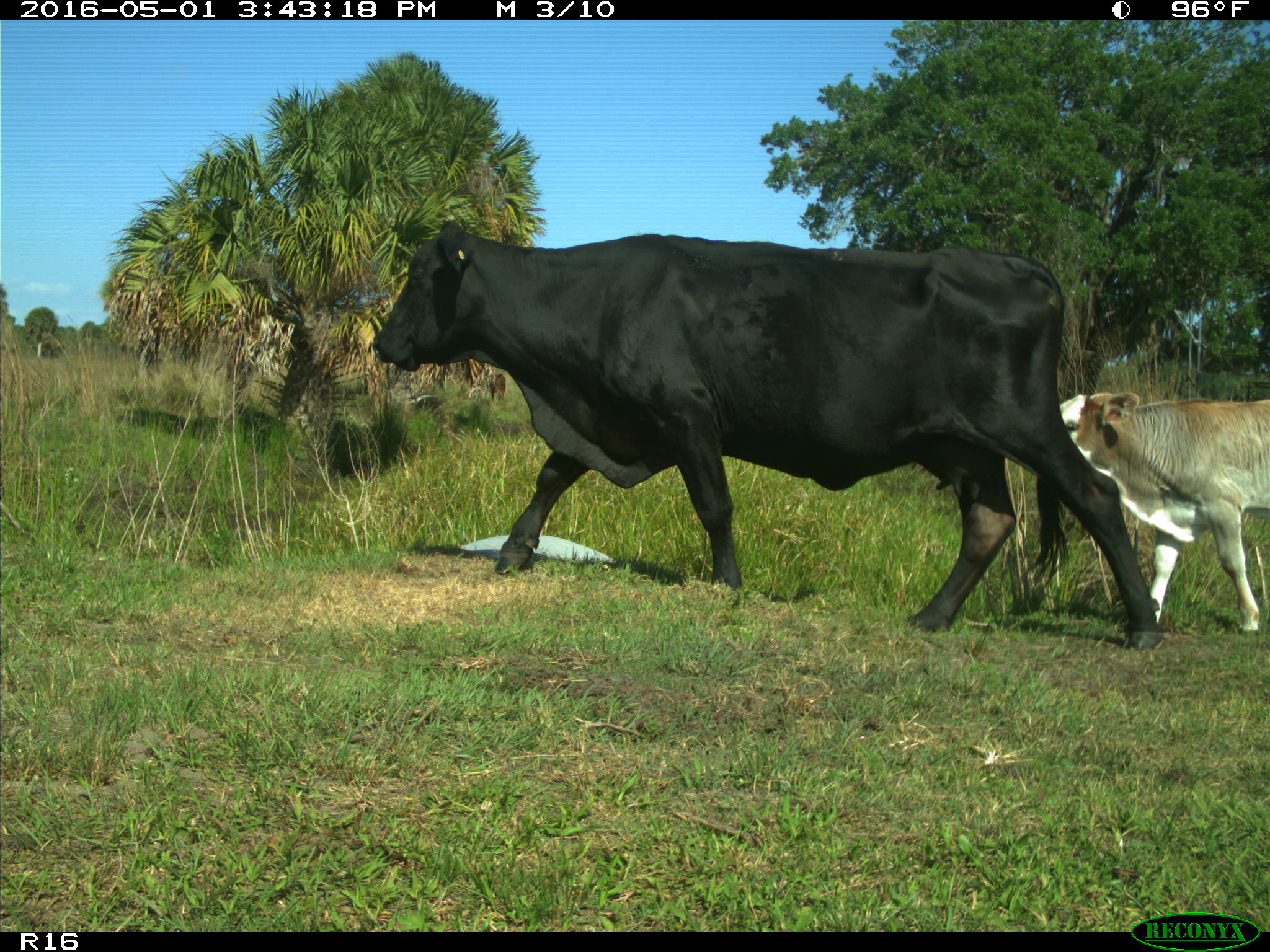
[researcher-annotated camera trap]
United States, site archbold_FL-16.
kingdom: Animalia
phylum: Chordata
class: Mammalia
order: Artiodactyla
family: Bovidae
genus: Bos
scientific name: Bos taurus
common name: domestic cow